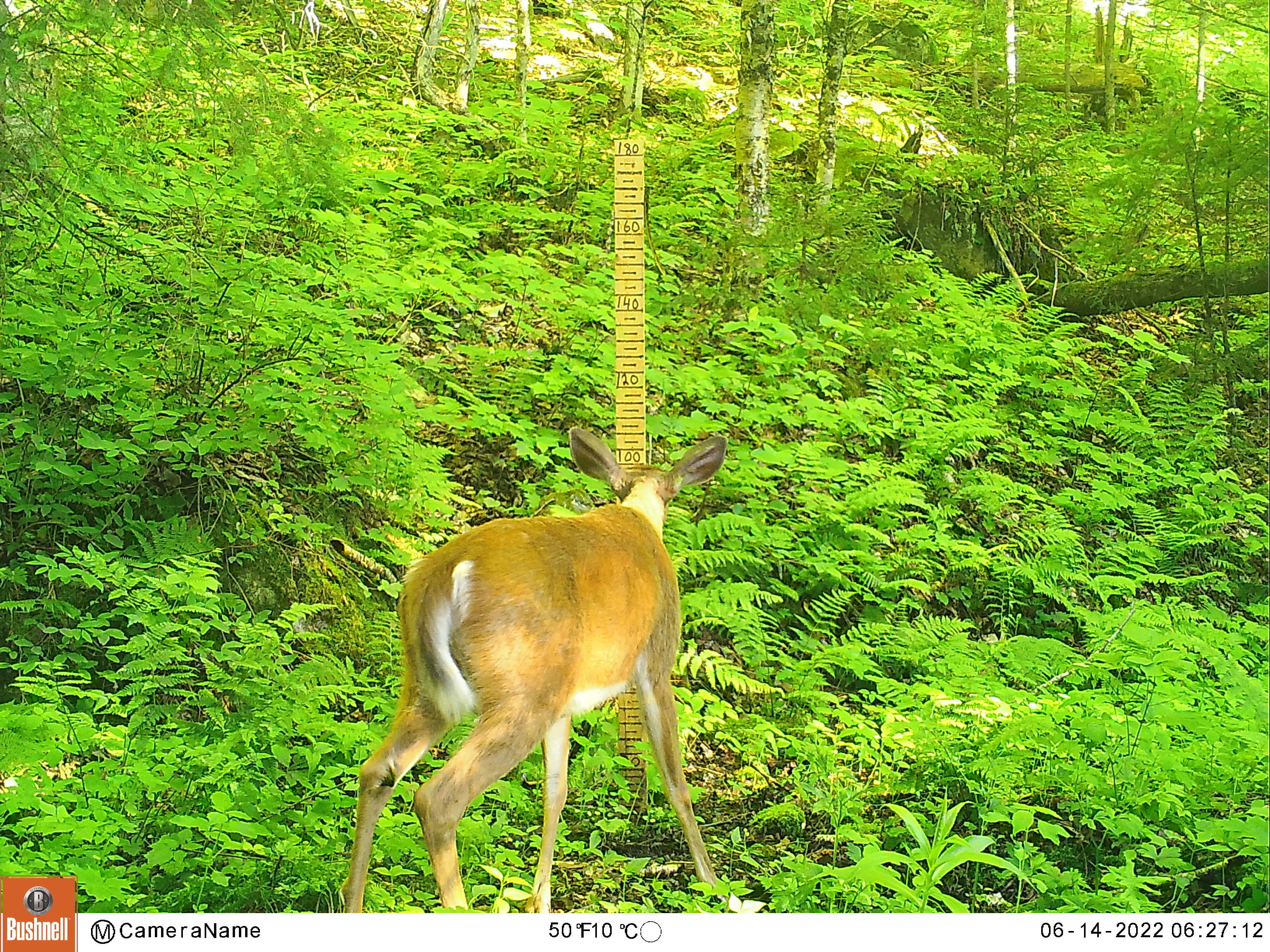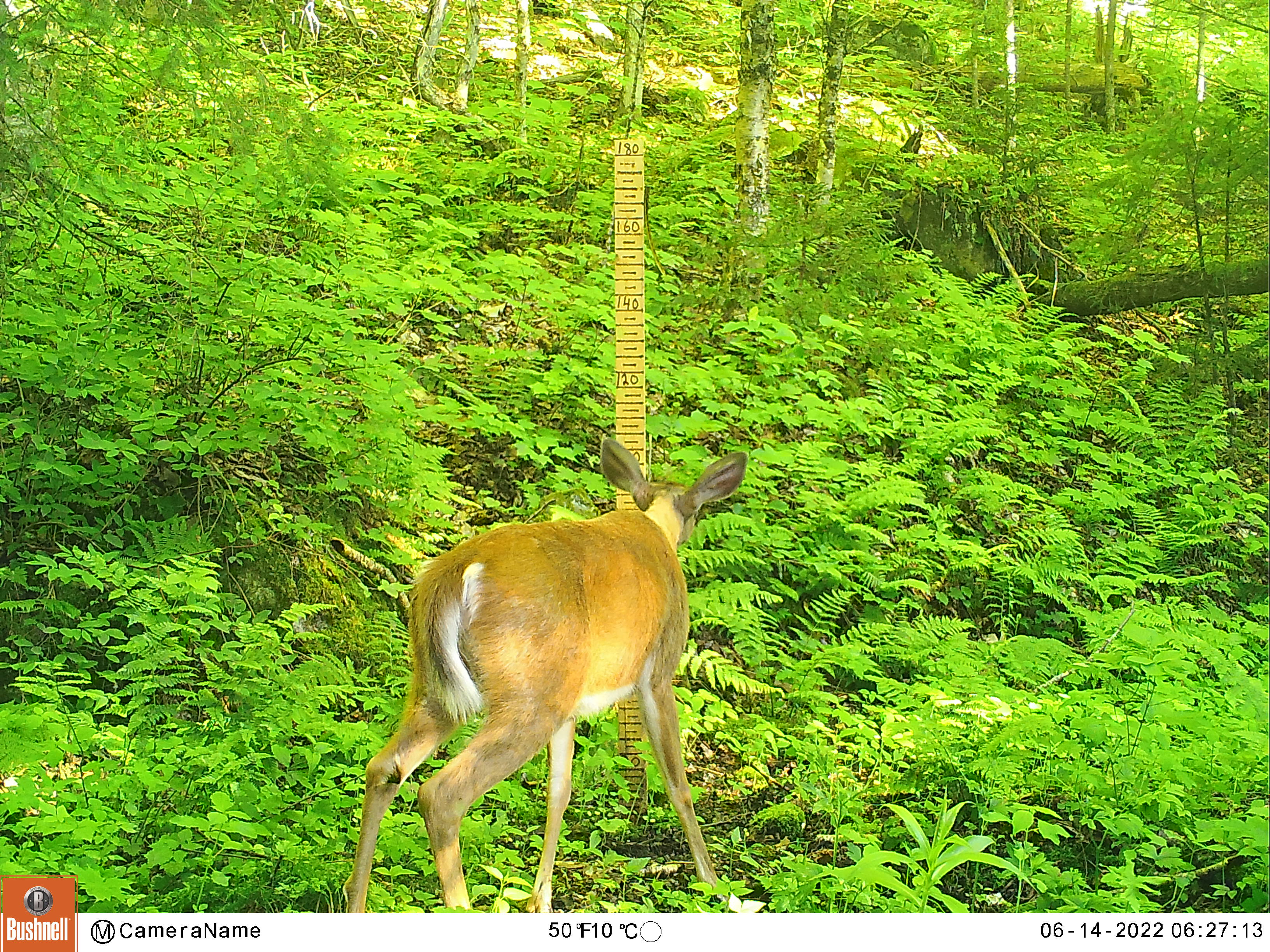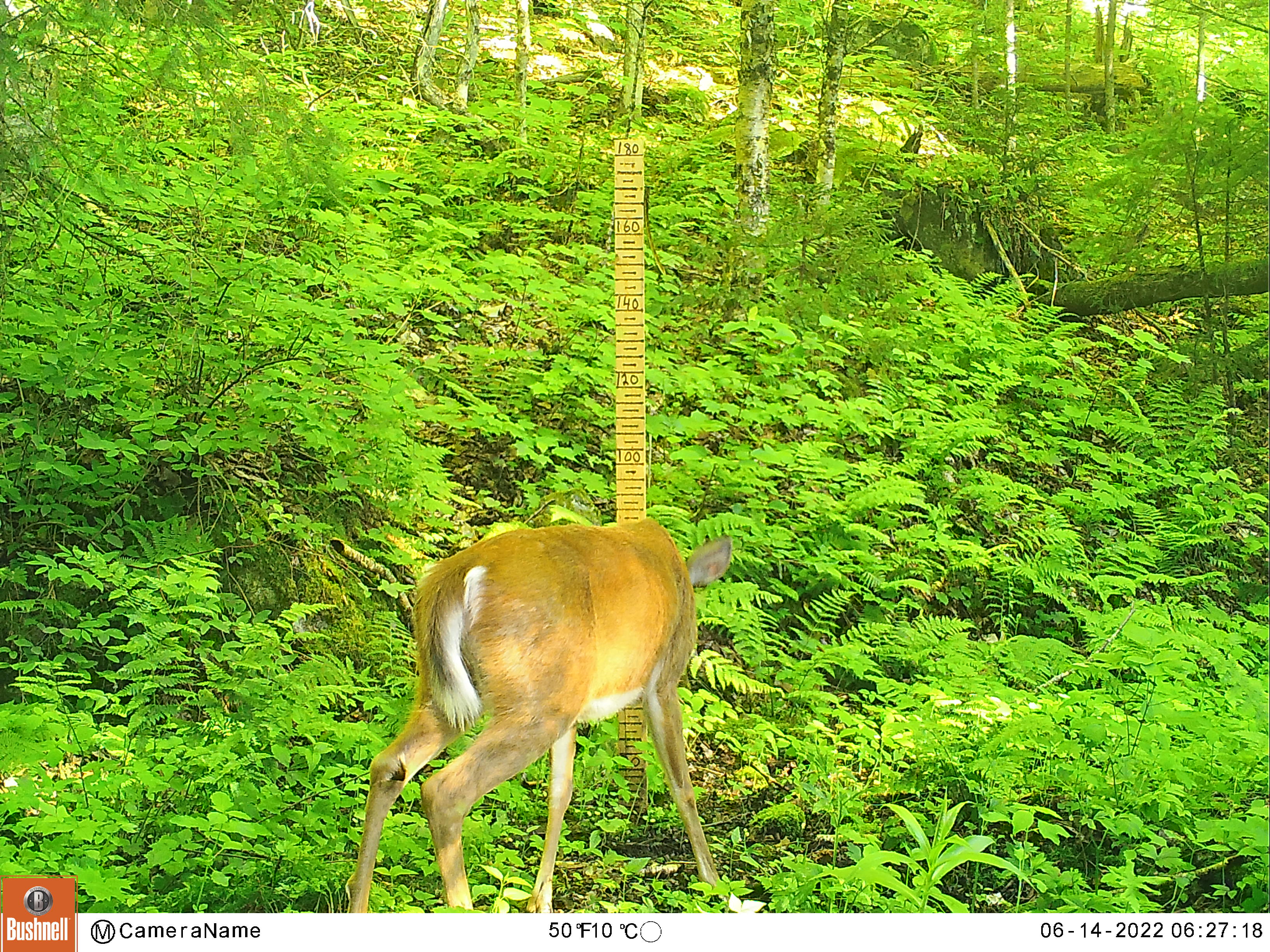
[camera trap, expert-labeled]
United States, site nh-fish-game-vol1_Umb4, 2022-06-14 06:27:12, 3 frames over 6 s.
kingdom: Animalia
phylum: Chordata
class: Mammalia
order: Artiodactyla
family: Cervidae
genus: Odocoileus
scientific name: Odocoileus virginianus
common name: white-tailed deer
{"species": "white-tailed deer (Odocoileus virginianus)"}